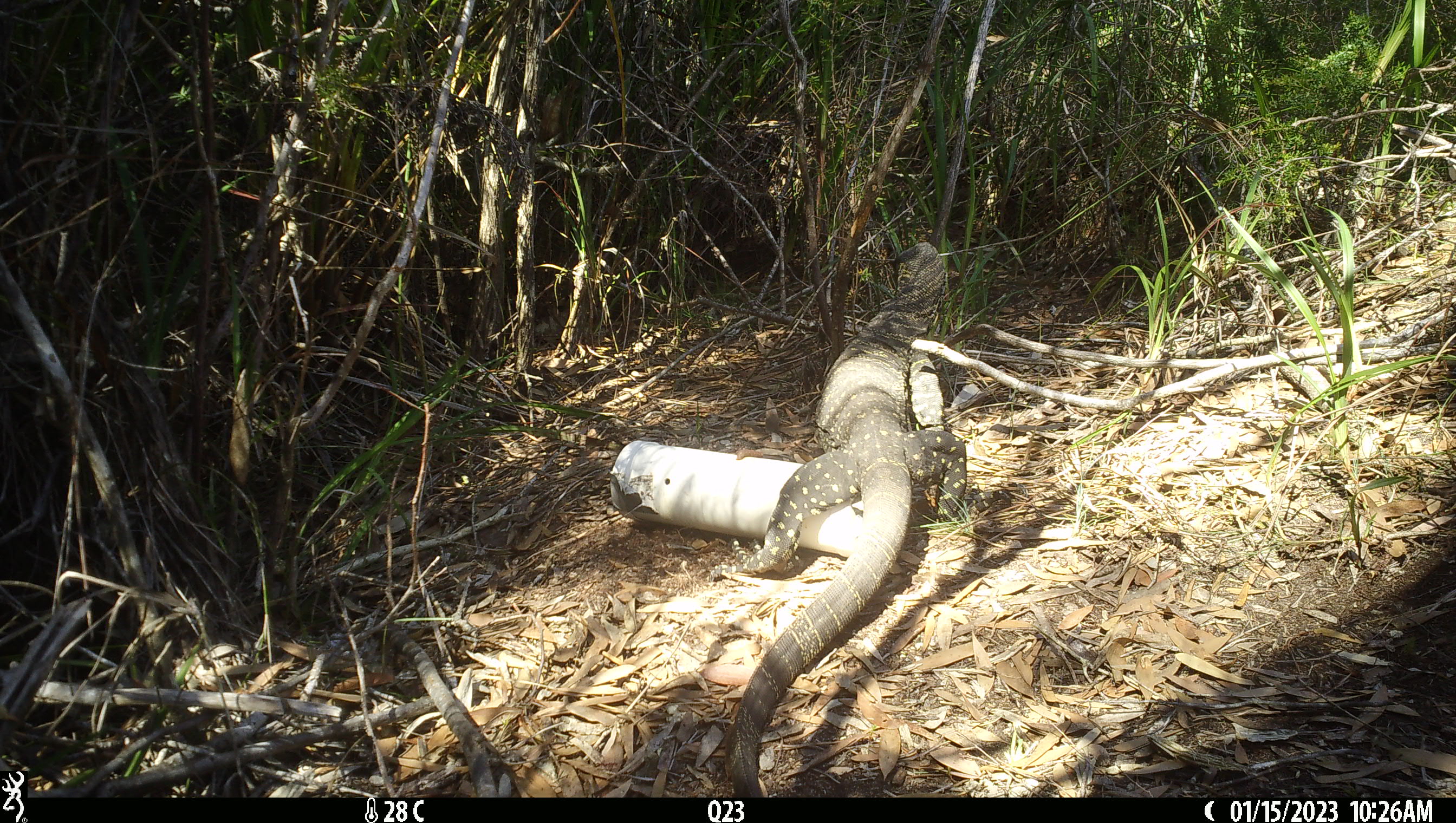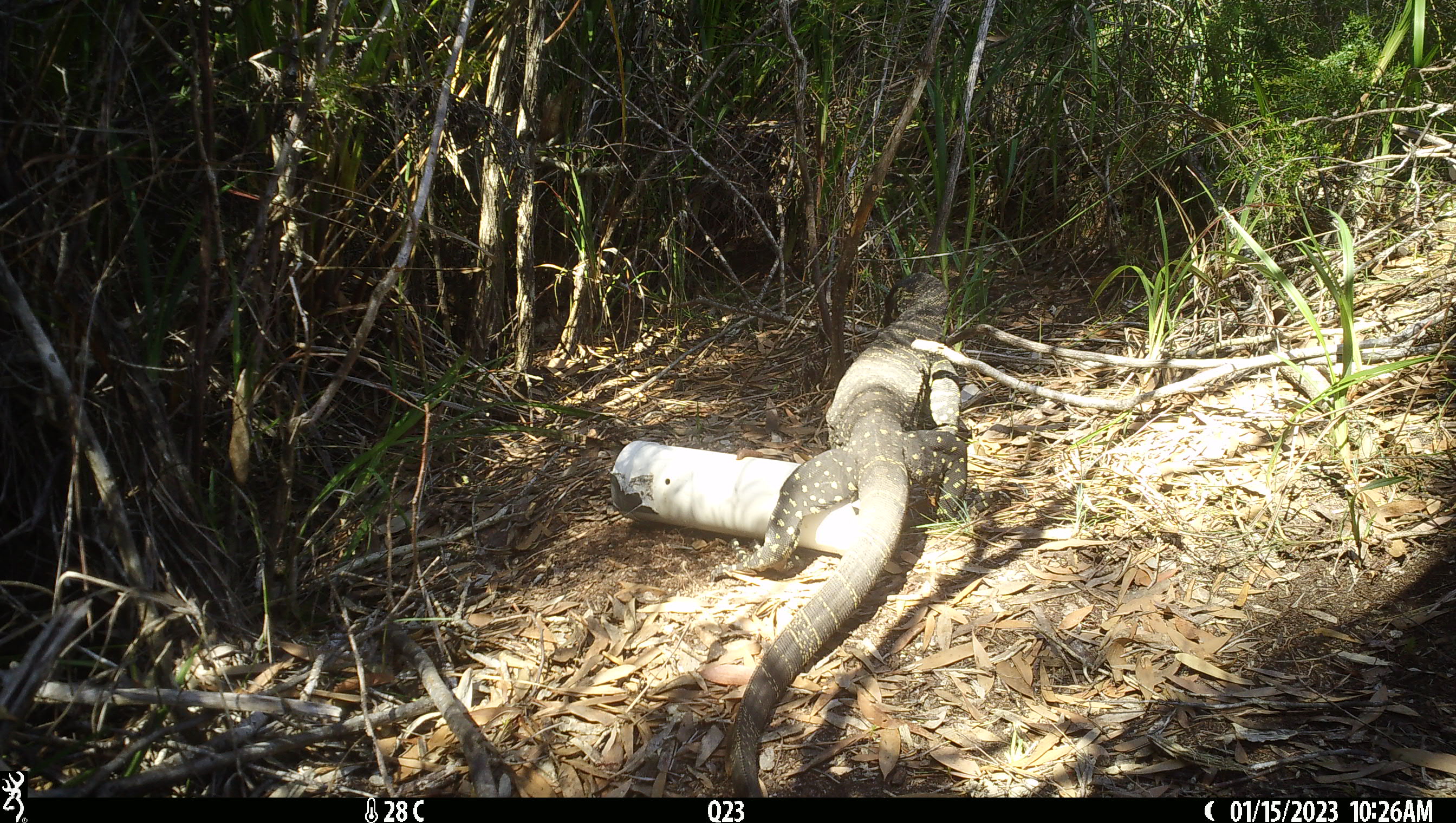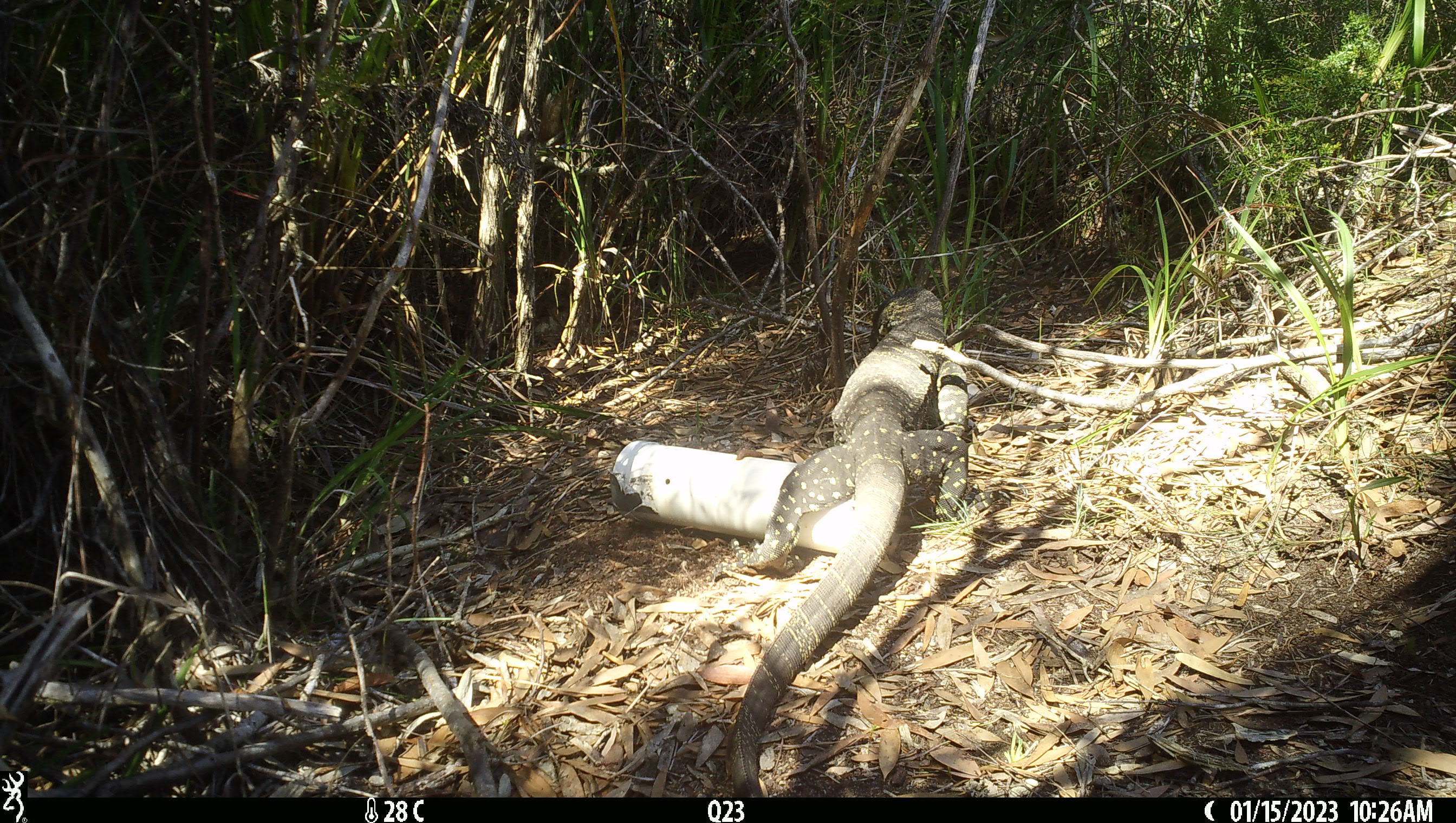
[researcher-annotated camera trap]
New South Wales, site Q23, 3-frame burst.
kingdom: Animalia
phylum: Chordata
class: Reptilia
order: Squamata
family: Varanidae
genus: Varanus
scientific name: Varanus varius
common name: lace monitor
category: goanna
Goanna (lace monitor) (Varanus varius).